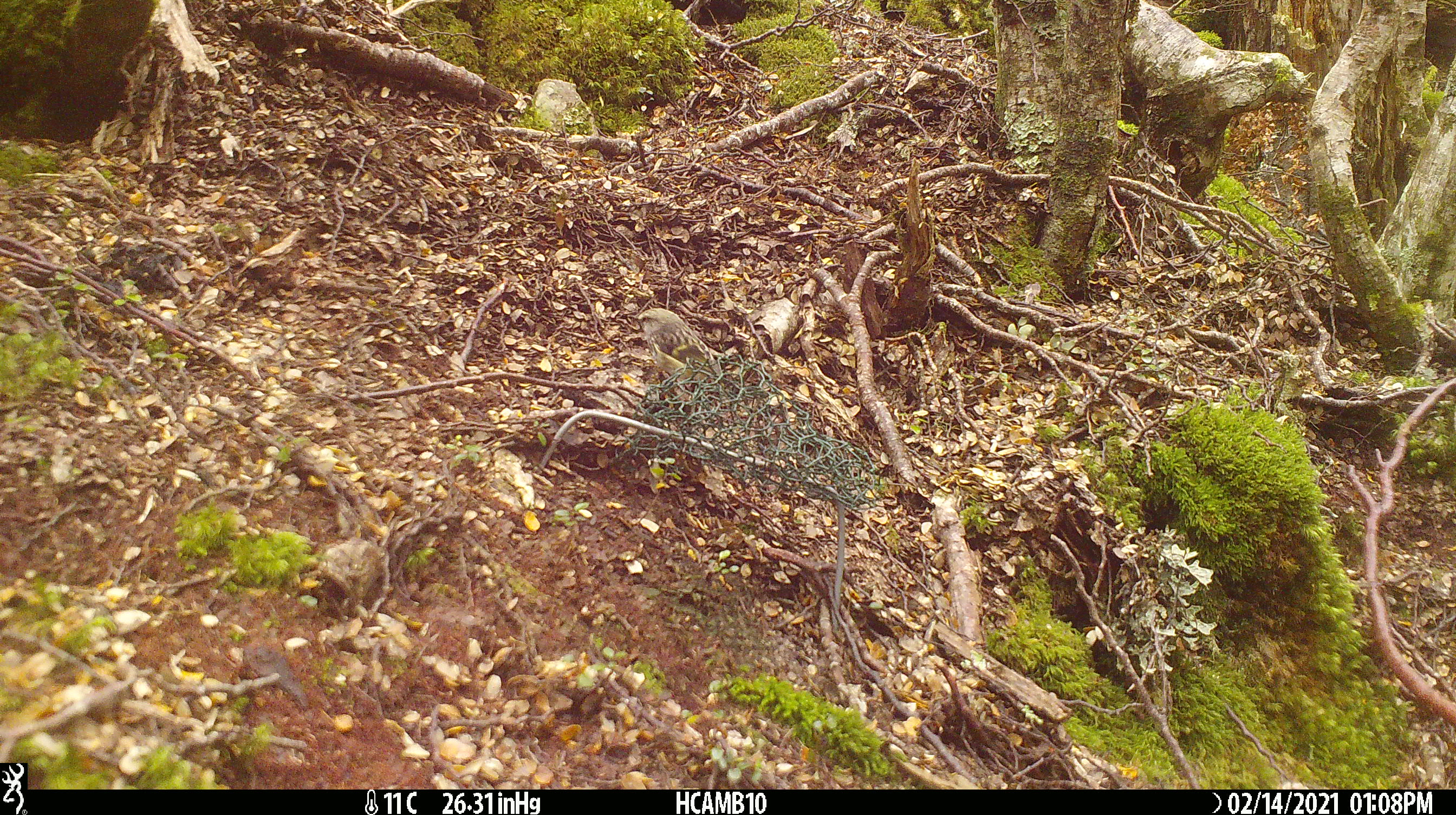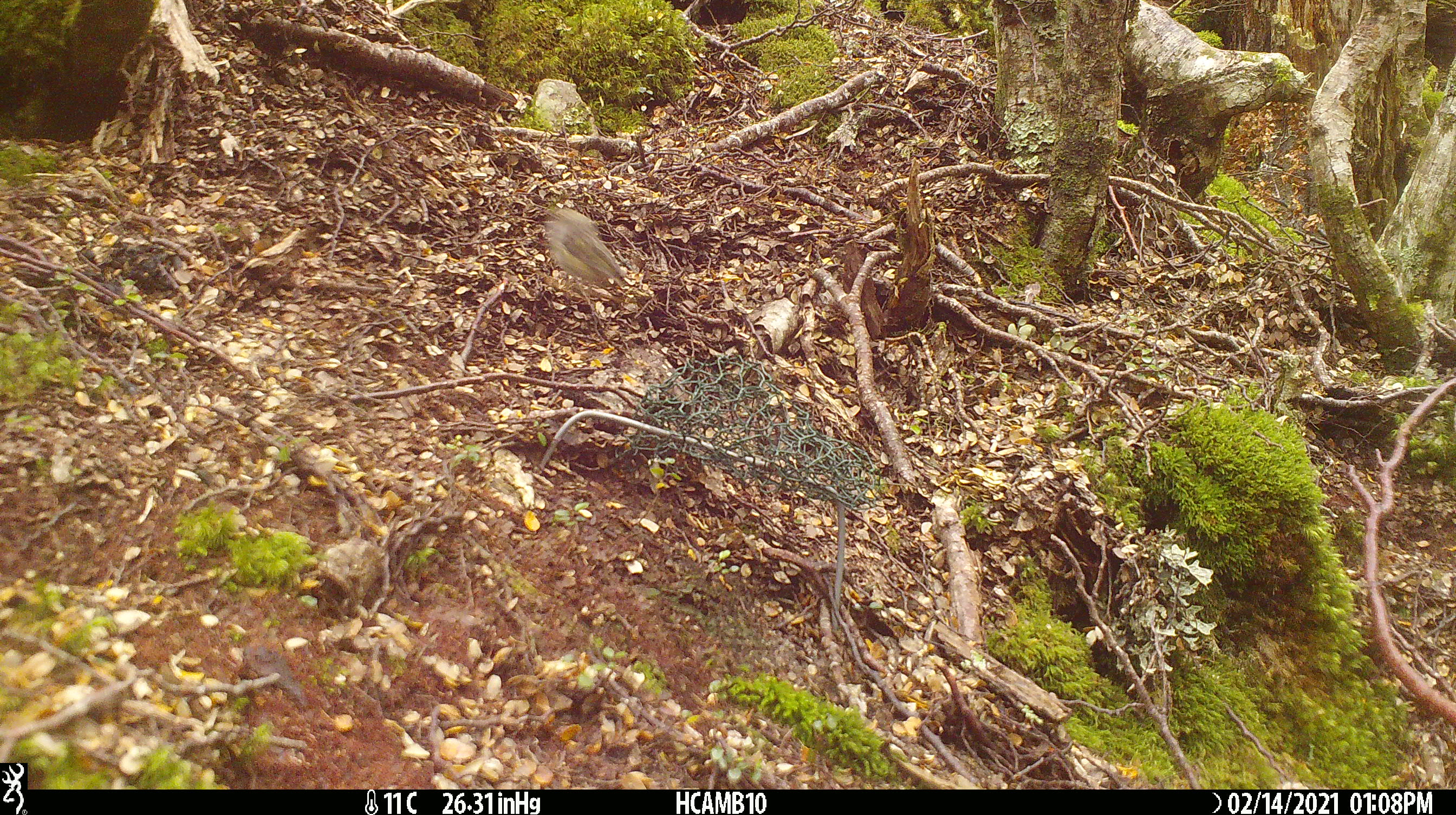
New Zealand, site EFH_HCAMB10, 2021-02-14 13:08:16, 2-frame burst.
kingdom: Animalia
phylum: Chordata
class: Aves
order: Passeriformes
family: Acanthisittidae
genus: Acanthisitta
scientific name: Acanthisitta chloris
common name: rifleman